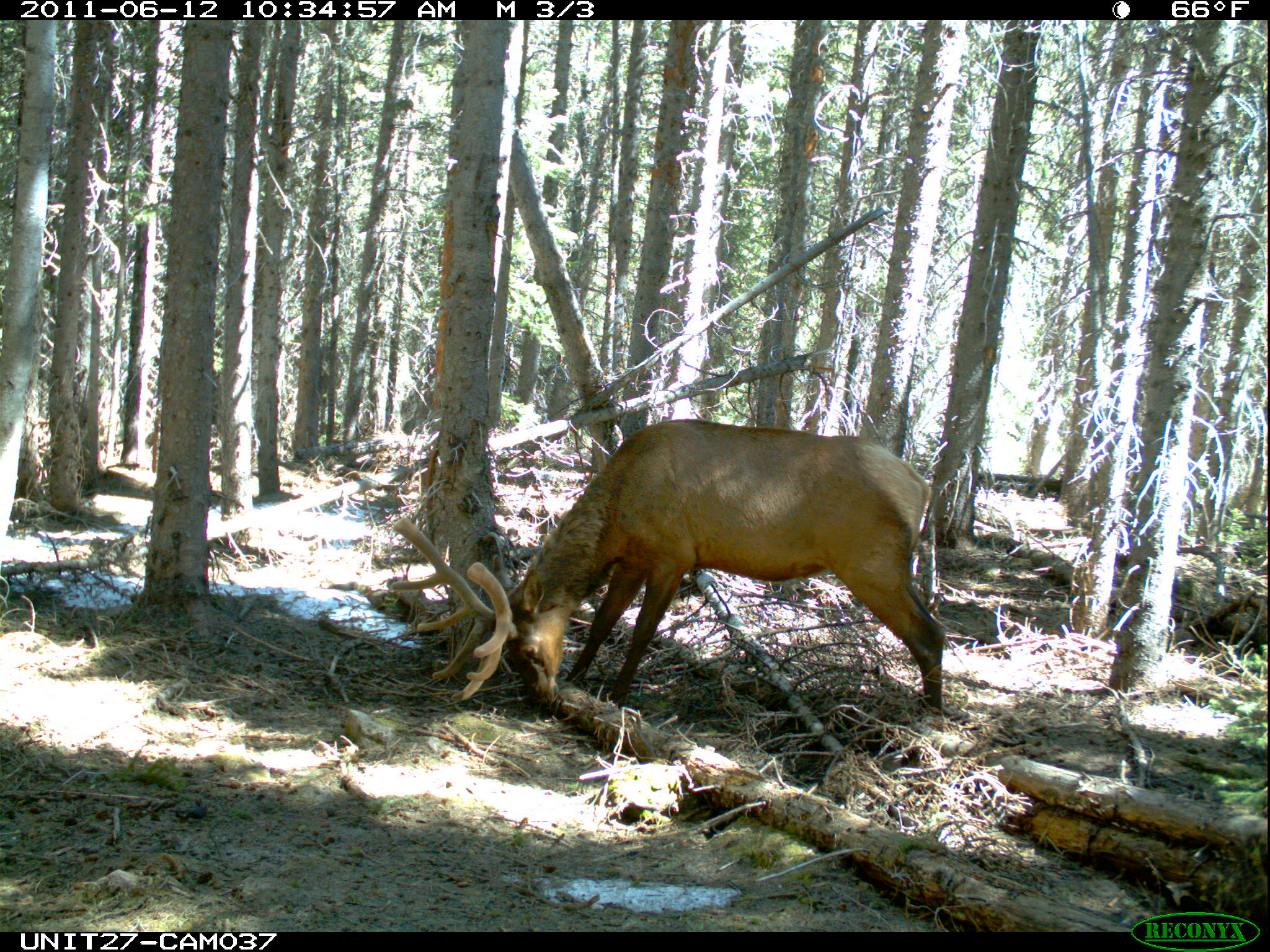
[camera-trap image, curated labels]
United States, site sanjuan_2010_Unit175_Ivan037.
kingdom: Animalia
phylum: Chordata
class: Mammalia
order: Artiodactyla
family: Cervidae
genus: Cervus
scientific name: Cervus elaphus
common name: red deer